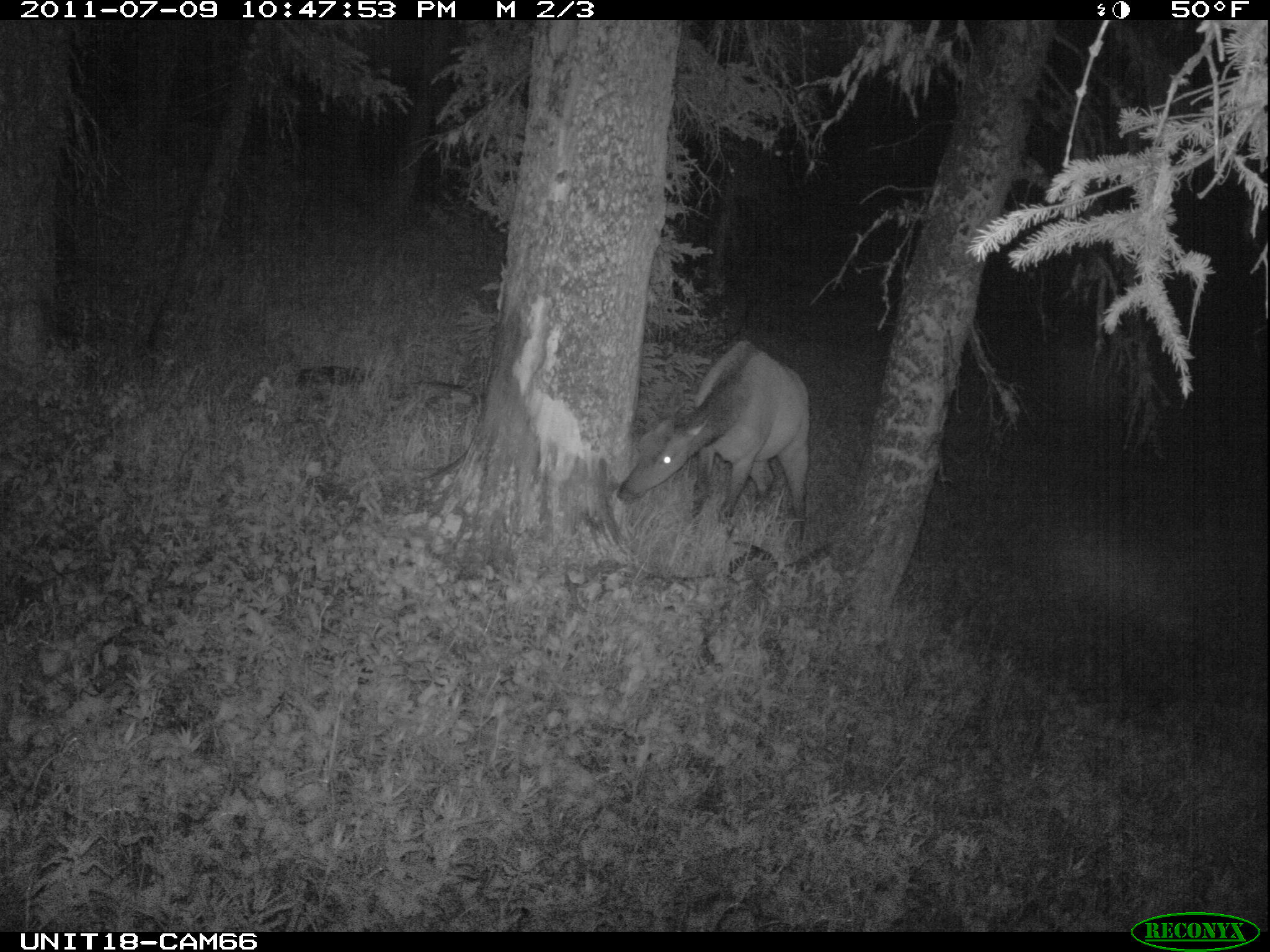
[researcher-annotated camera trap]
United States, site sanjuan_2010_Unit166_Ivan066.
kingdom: Animalia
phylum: Chordata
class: Mammalia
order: Artiodactyla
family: Cervidae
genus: Cervus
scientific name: Cervus elaphus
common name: red deer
Cervus elaphus (red deer).